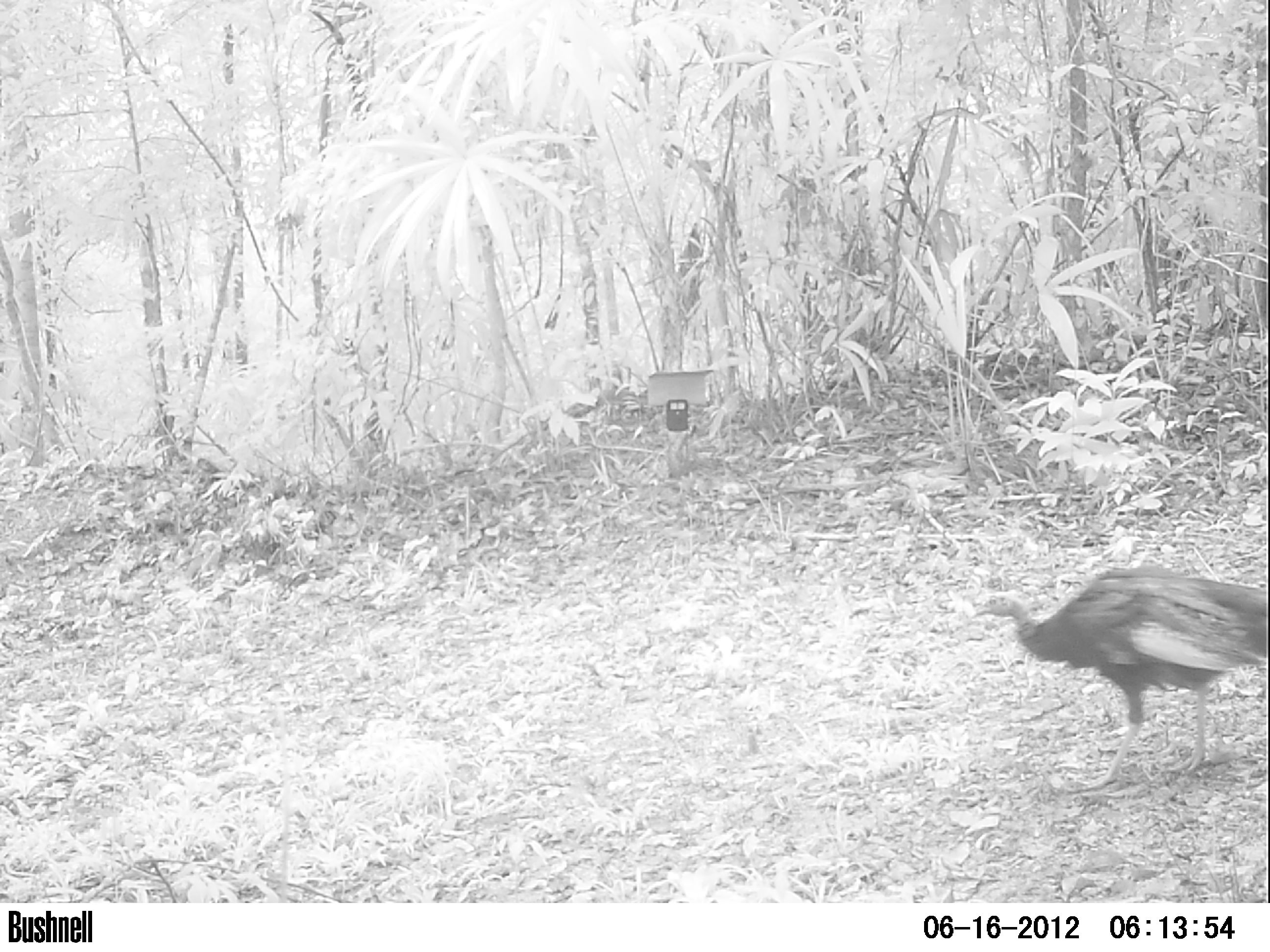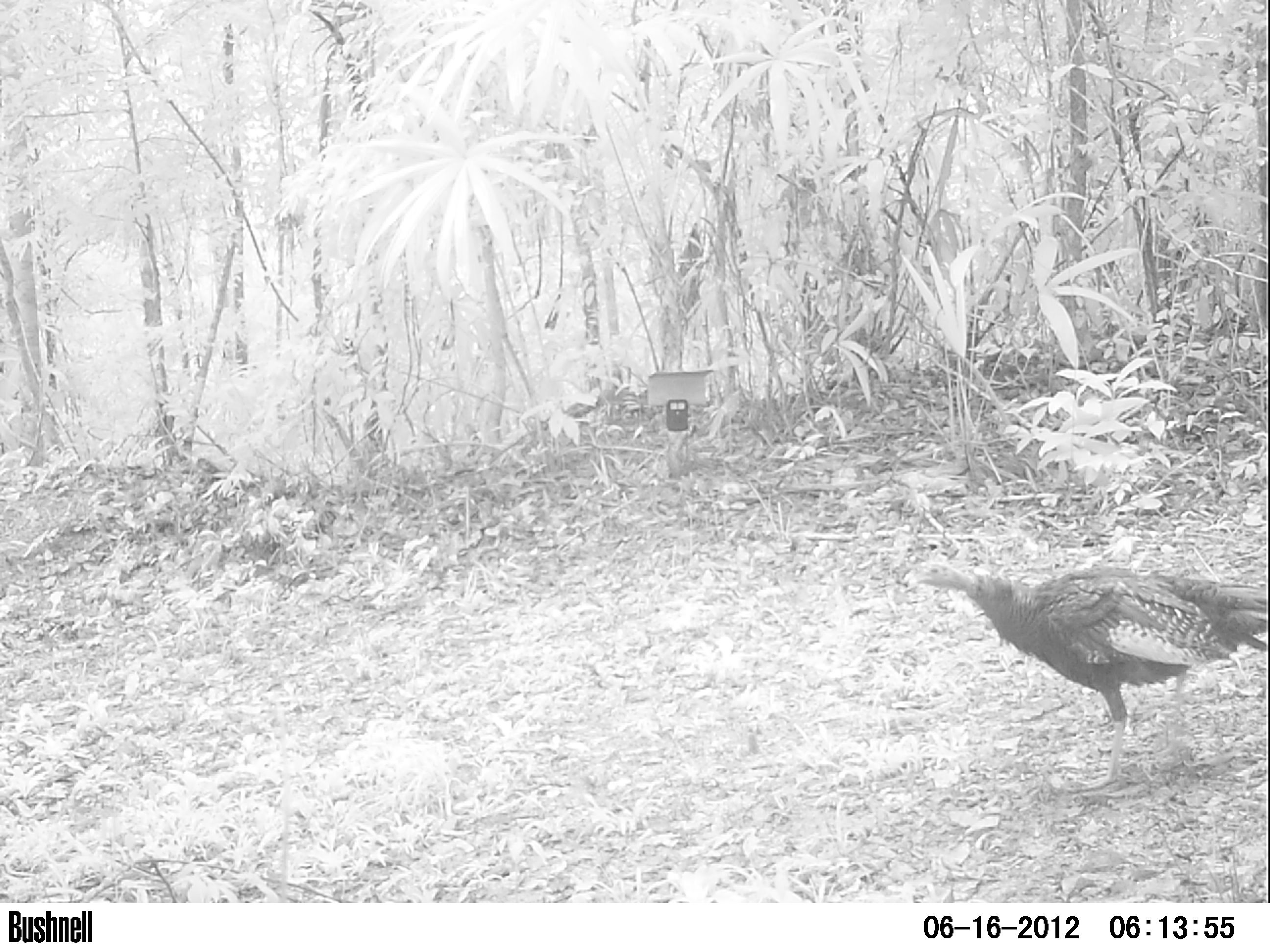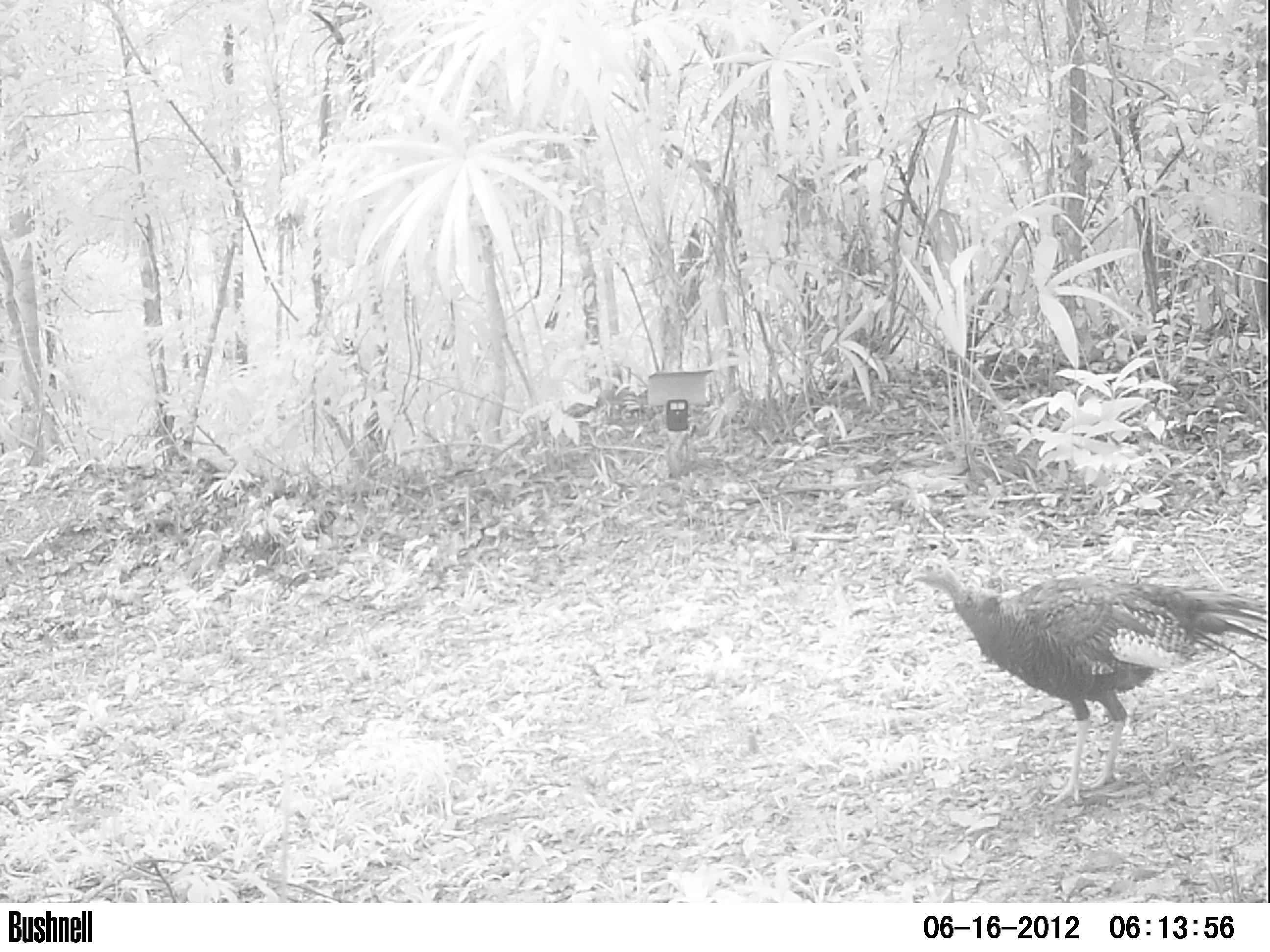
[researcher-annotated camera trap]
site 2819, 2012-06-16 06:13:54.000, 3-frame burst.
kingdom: Animalia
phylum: Chordata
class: Aves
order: Galliformes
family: Phasianidae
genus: Meleagris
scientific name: Meleagris ocellata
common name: ocellated turkey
Meleagris ocellata (ocellated turkey), count 1, age adult.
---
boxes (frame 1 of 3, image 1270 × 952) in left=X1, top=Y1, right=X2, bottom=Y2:
meleagris ocellata: left=970, top=563, right=1270, bottom=795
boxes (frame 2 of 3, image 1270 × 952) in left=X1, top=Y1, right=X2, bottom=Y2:
meleagris ocellata: left=908, top=560, right=1270, bottom=790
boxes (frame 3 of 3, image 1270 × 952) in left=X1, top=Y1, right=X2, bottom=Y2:
meleagris ocellata: left=901, top=557, right=1270, bottom=806